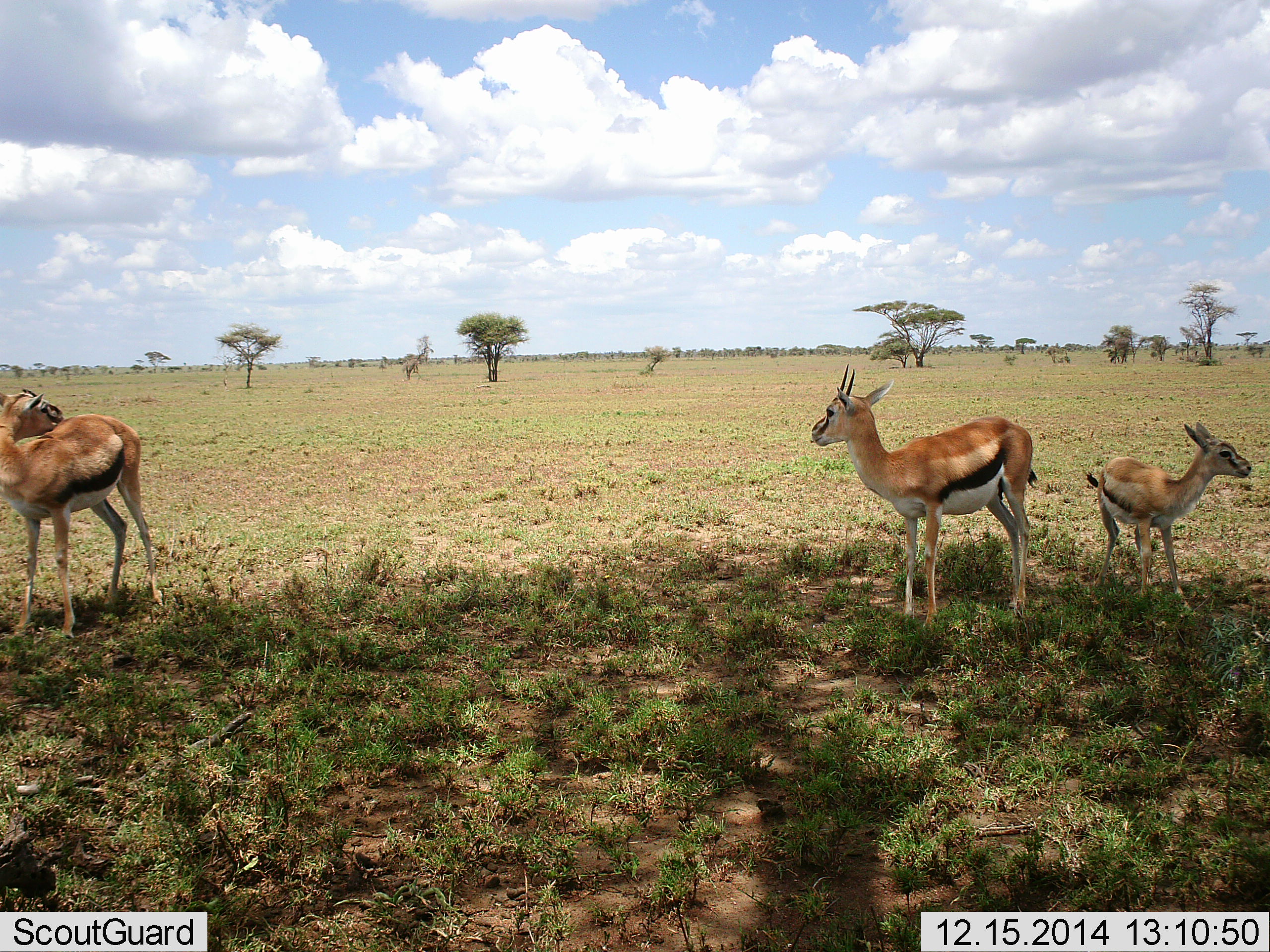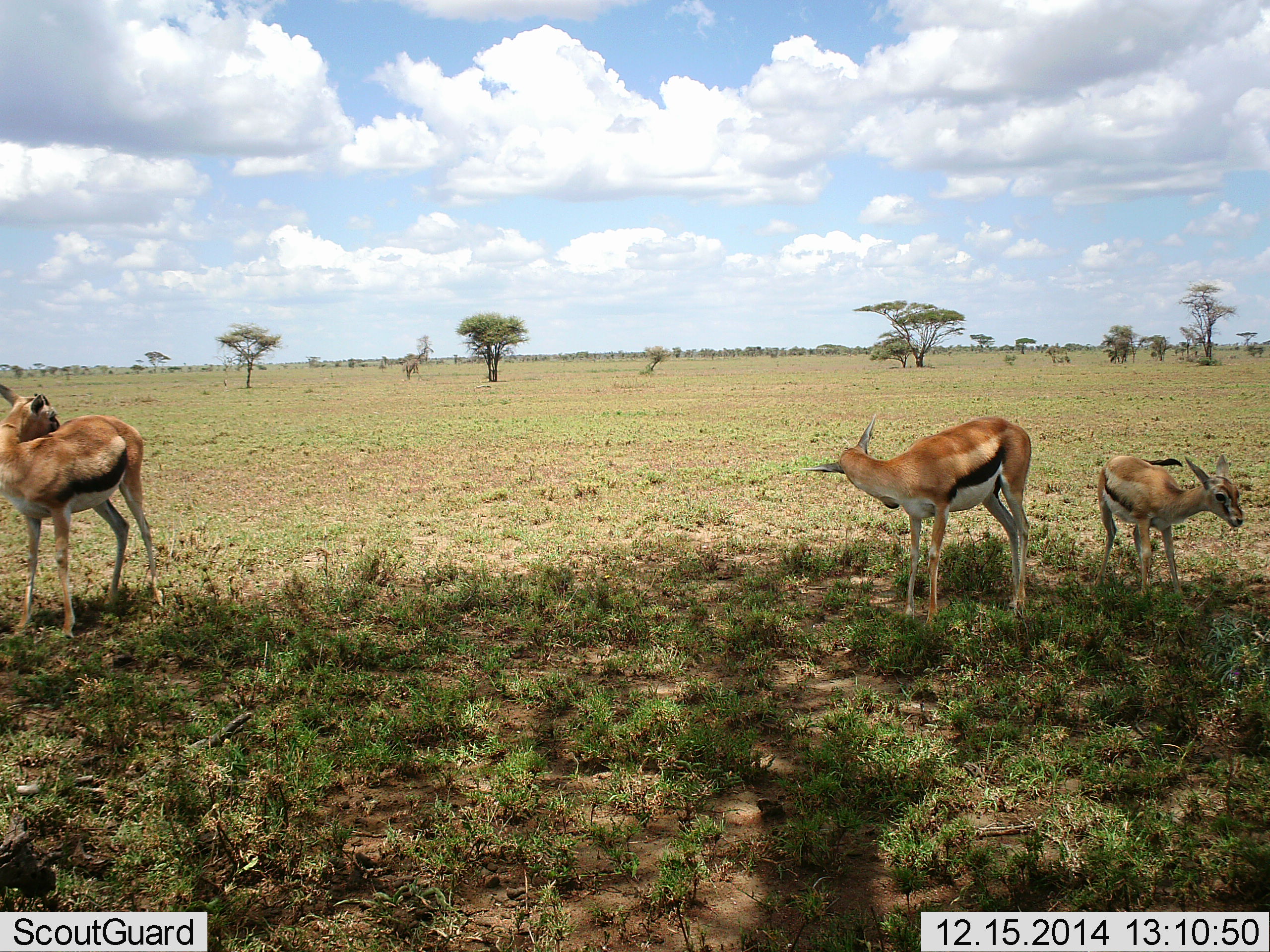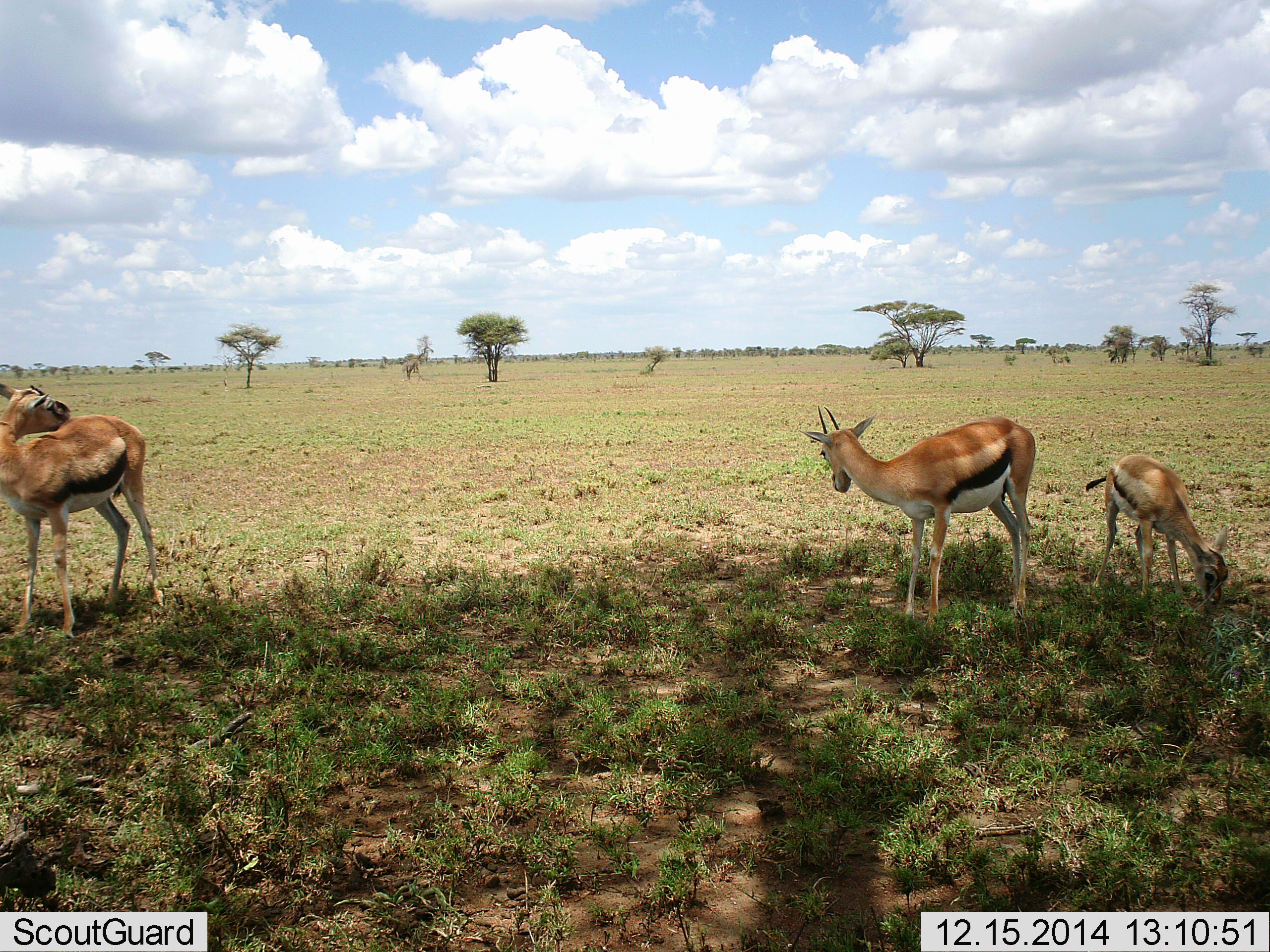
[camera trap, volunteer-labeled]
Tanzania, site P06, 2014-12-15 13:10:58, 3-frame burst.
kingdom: Animalia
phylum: Chordata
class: Mammalia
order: Artiodactyla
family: Bovidae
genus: Eudorcas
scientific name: Eudorcas thomsonii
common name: thomson's gazelle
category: gazellethomsons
Gazellethomsons (thomson's gazelle) (Eudorcas thomsonii), count 3. Behavior (volunteer vote fractions): standing 90%, resting 10%, moving 0%, interacting 0%. Young present (vote fraction): 50%. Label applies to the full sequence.